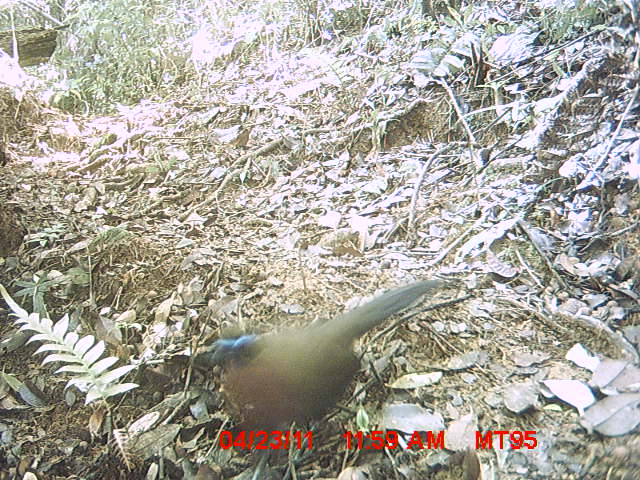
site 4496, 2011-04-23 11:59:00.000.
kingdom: Animalia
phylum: Chordata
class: Aves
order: Cuculiformes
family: Cuculidae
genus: Coua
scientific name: Coua serriana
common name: red-breasted coua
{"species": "Coua serriana (red-breasted coua)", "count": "1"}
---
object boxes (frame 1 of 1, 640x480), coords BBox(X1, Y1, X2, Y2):
coua serriana: BBox(204, 277, 449, 466)